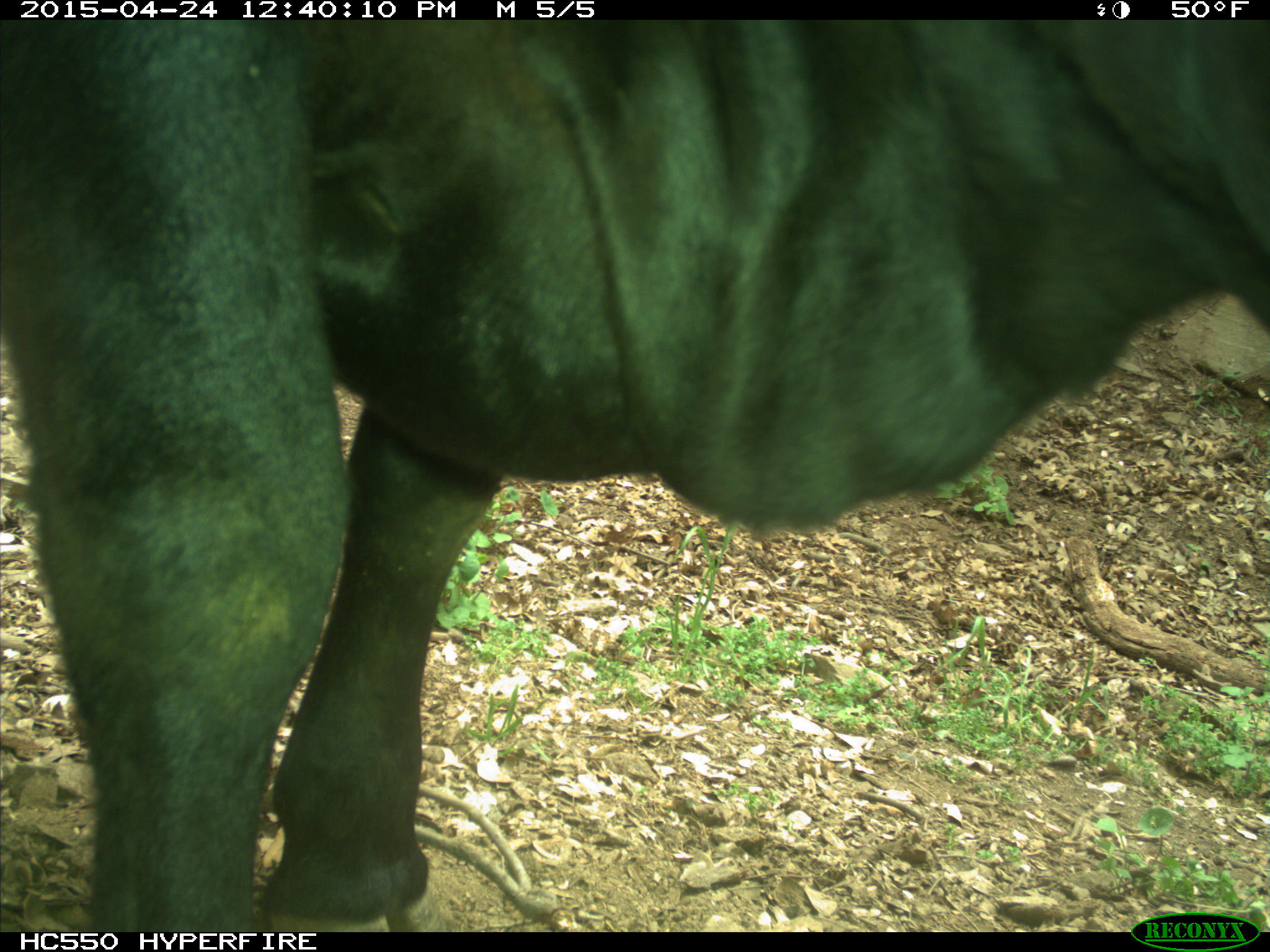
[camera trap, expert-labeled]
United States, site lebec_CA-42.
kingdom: Animalia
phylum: Chordata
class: Mammalia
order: Artiodactyla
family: Bovidae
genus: Bos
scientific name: Bos taurus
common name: domestic cow